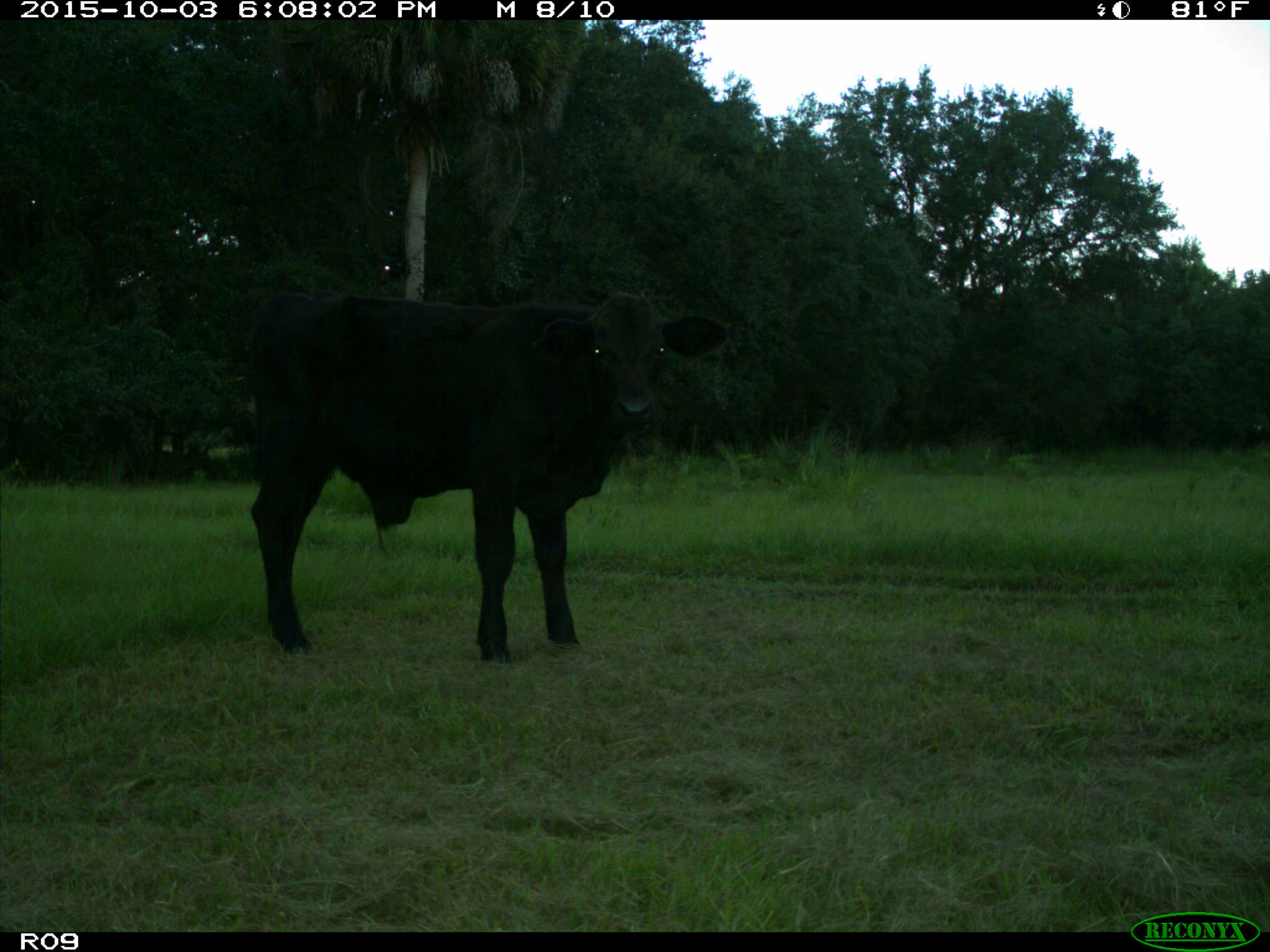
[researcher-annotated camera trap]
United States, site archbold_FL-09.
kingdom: Animalia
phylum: Chordata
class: Mammalia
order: Artiodactyla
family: Bovidae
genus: Bos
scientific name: Bos taurus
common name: domestic cow